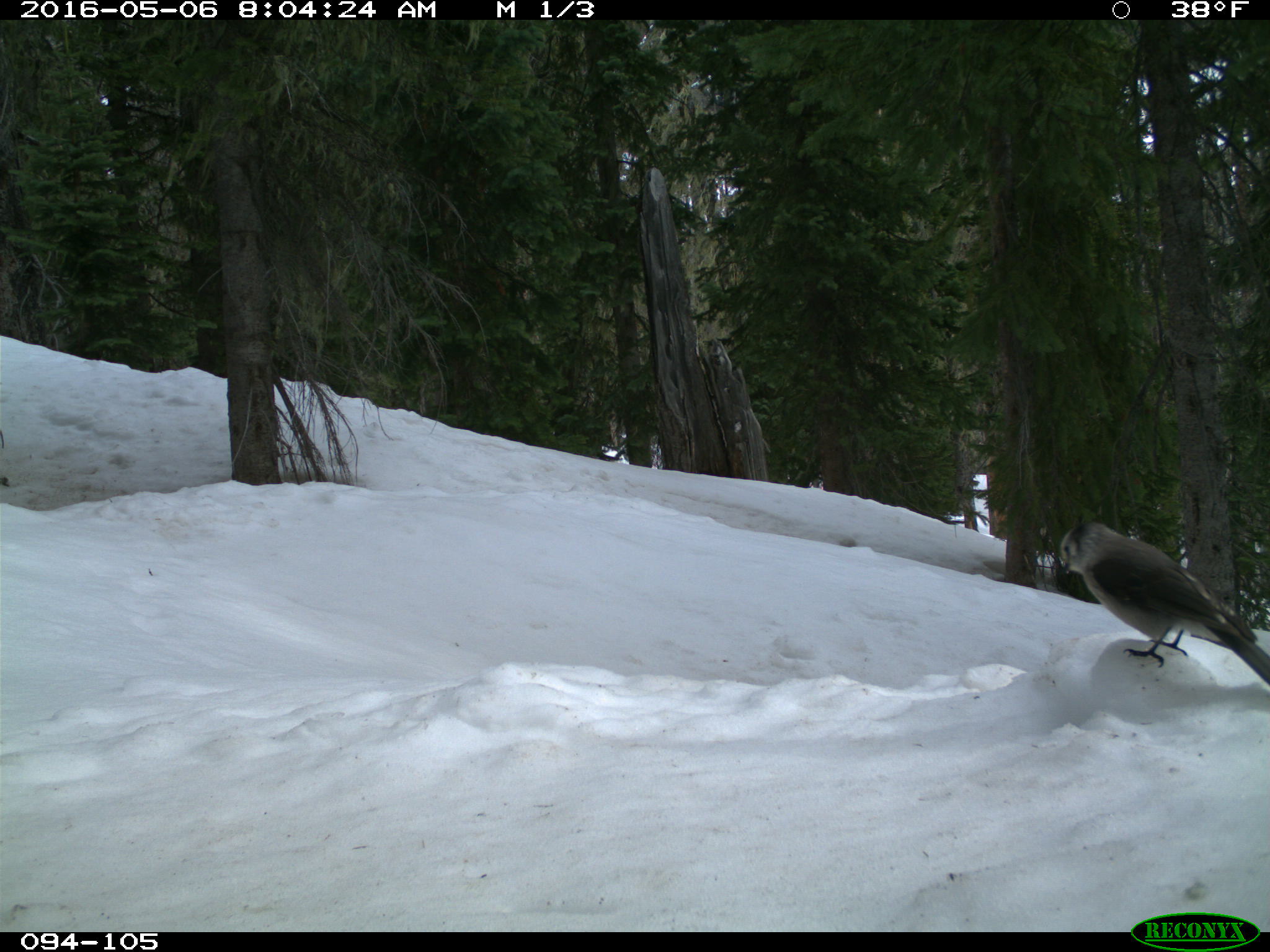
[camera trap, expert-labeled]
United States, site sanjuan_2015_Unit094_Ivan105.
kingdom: Animalia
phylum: Chordata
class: Aves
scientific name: Aves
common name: birds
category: unidentified bird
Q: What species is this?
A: Unidentified bird (birds) (Aves).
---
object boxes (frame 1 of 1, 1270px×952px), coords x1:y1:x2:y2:
animal: 1060:520:1270:687